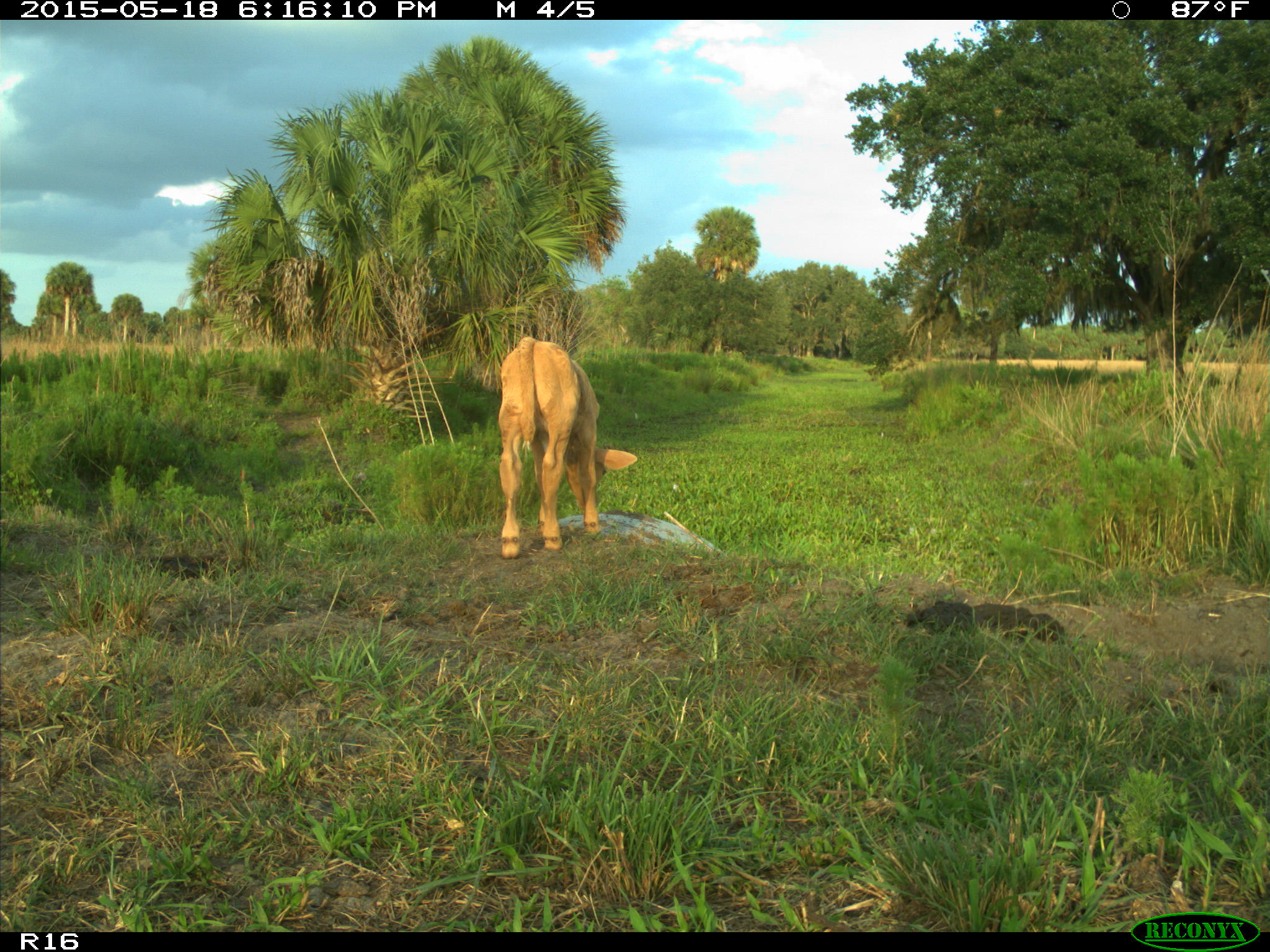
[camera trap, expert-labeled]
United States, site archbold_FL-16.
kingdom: Animalia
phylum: Chordata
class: Mammalia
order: Artiodactyla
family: Bovidae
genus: Bos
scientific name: Bos taurus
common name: domestic cow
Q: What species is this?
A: Bos taurus (domestic cow).